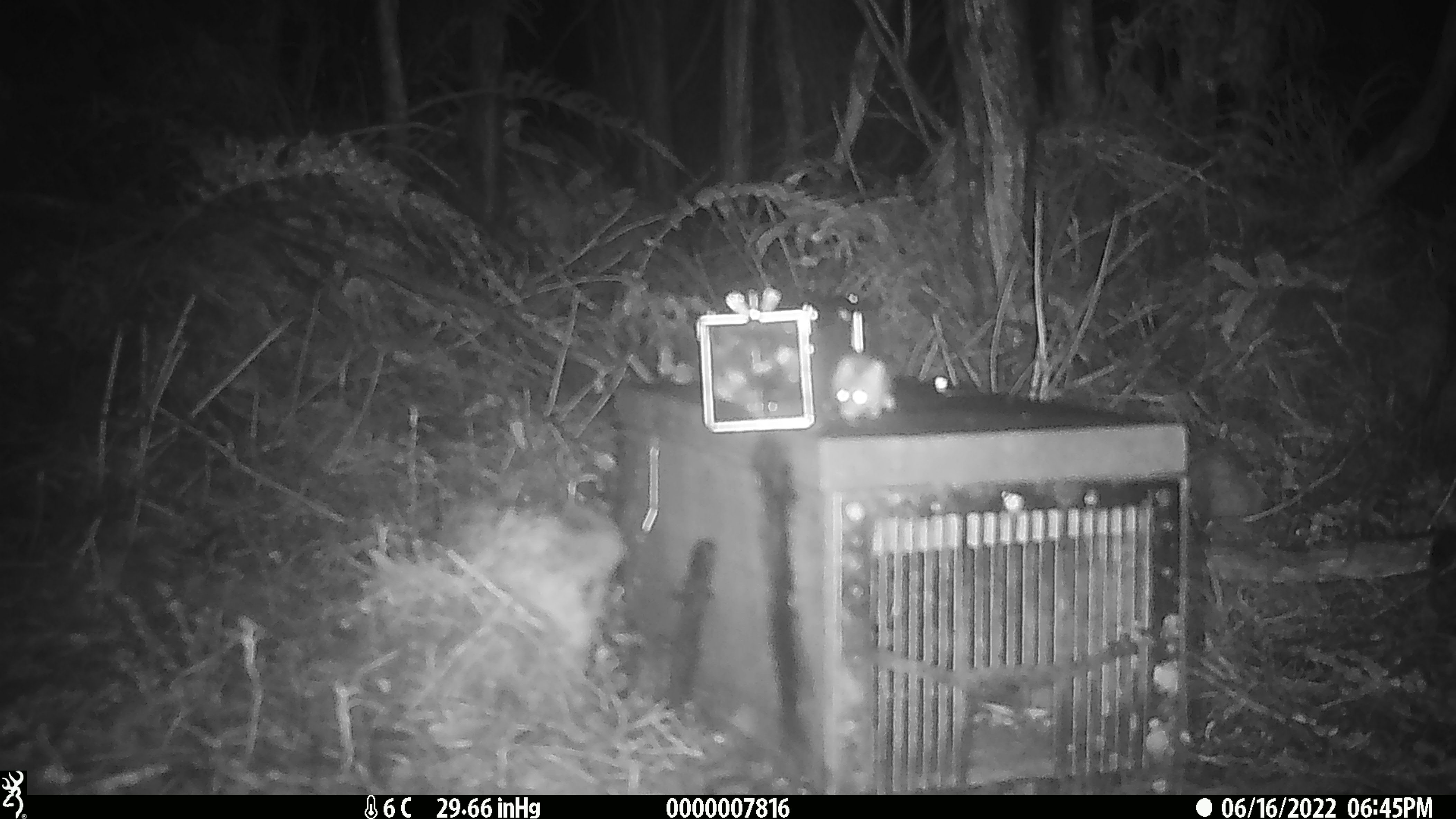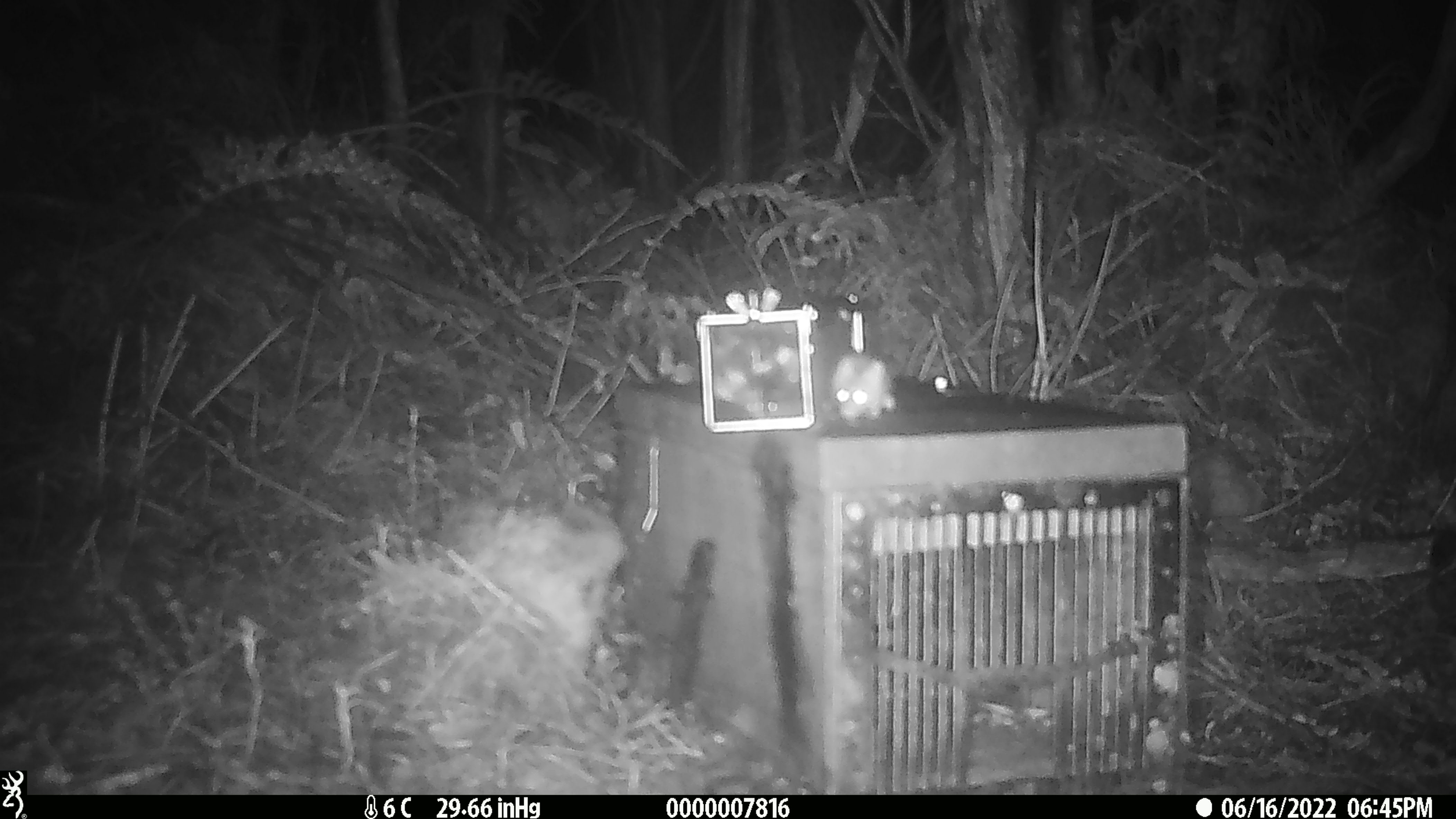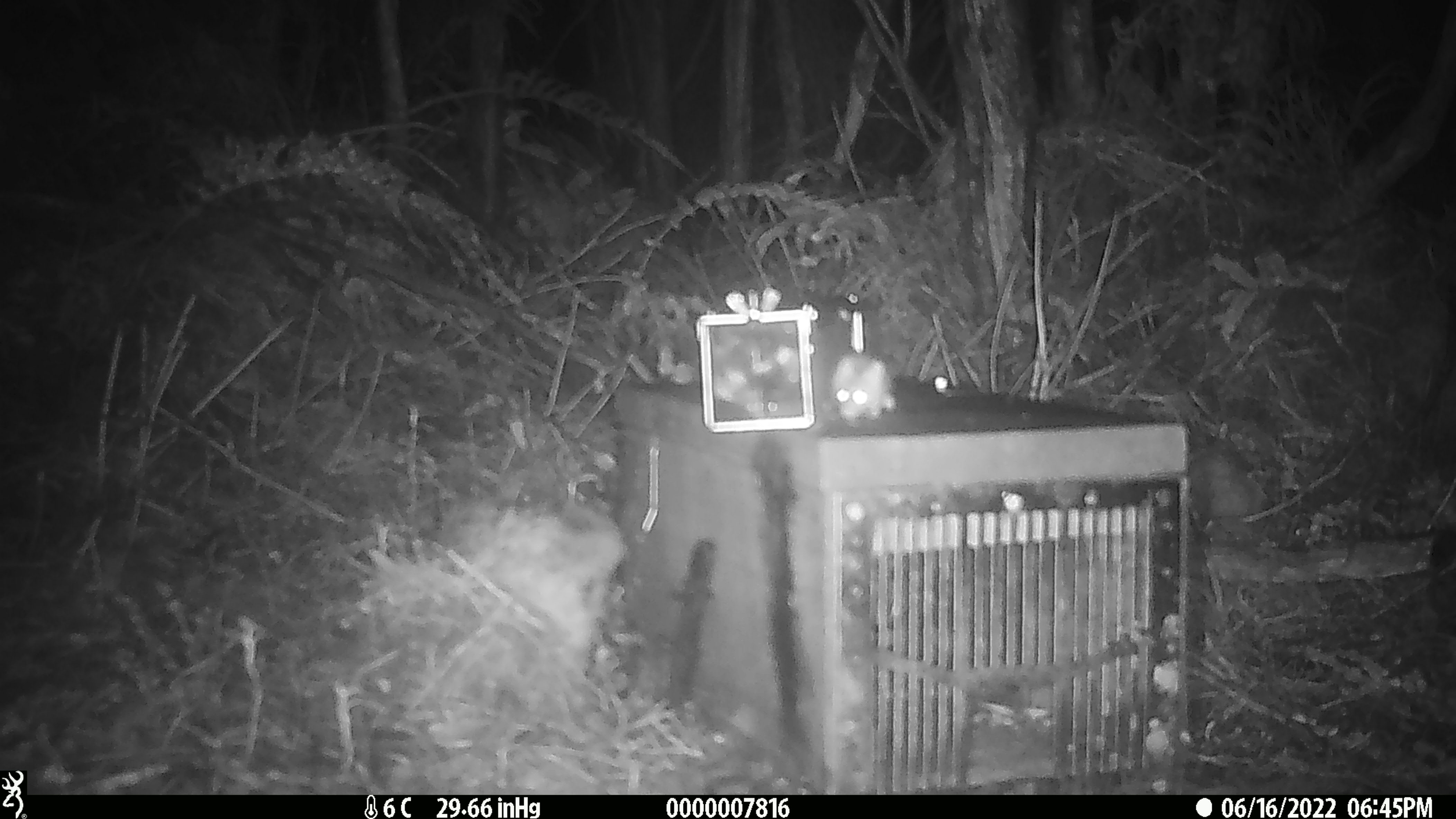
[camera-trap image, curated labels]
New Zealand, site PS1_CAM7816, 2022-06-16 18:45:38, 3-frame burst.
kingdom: Animalia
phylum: Chordata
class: Mammalia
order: Rodentia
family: Muridae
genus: Mus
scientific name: Mus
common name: mouse